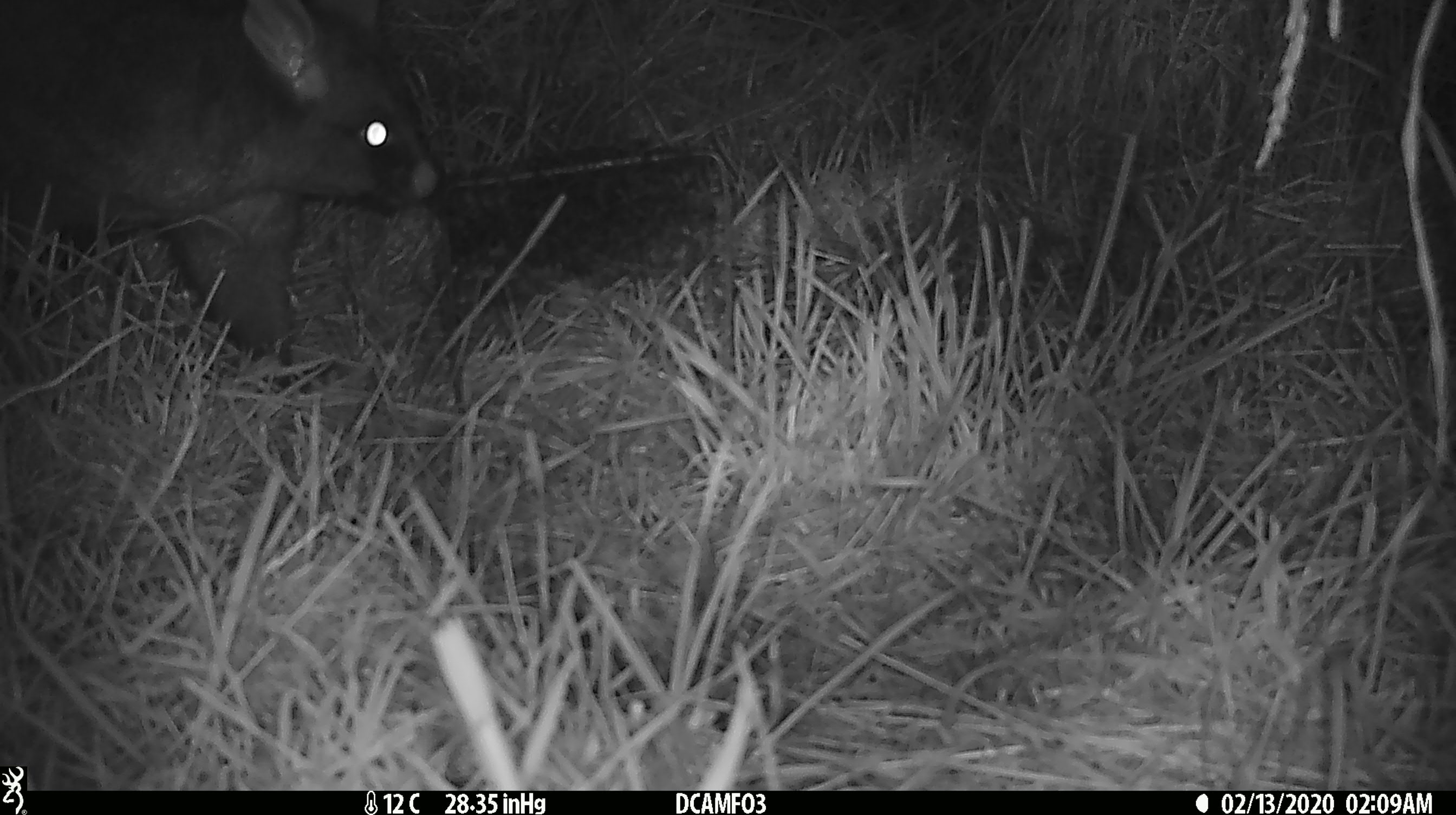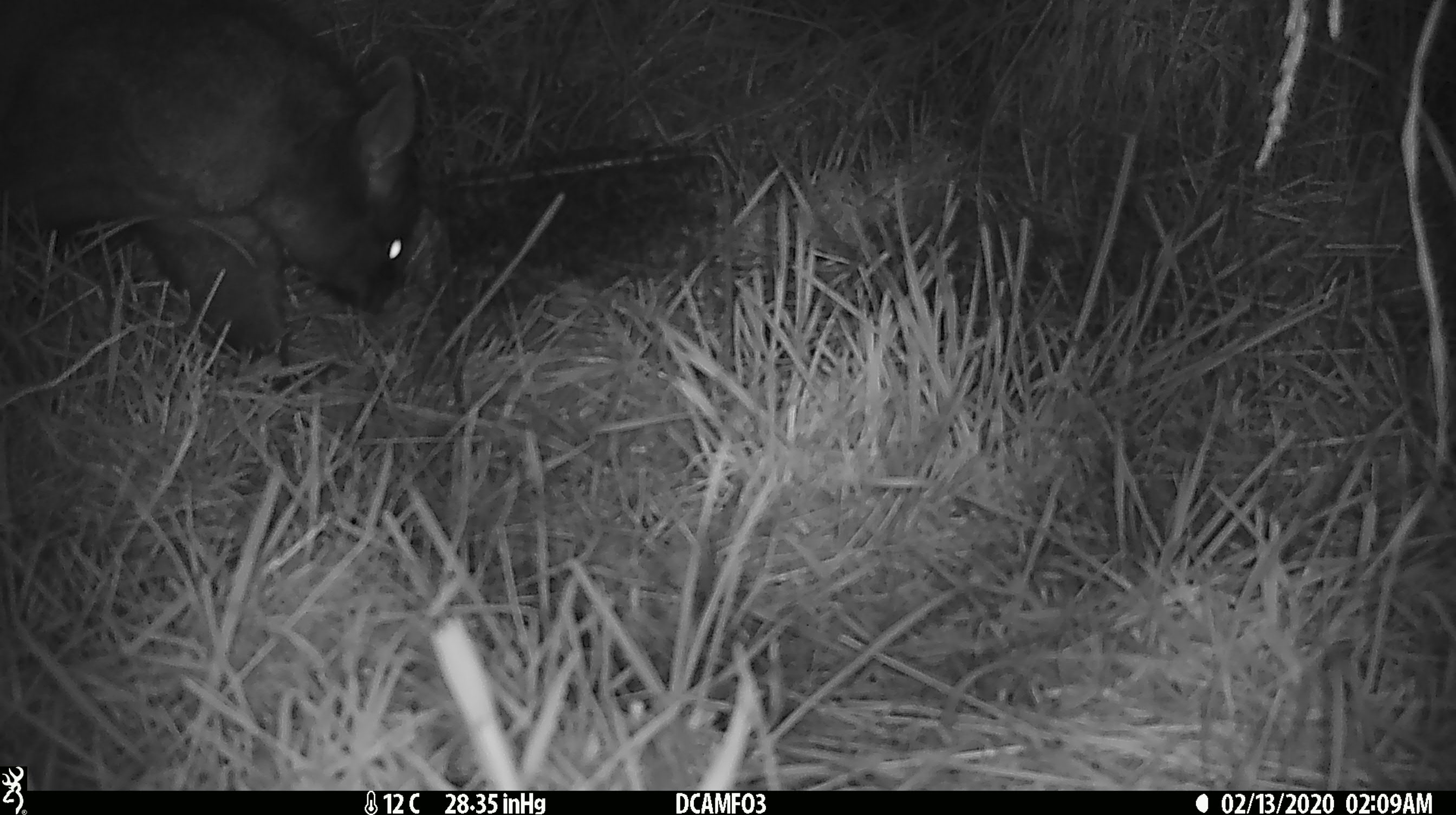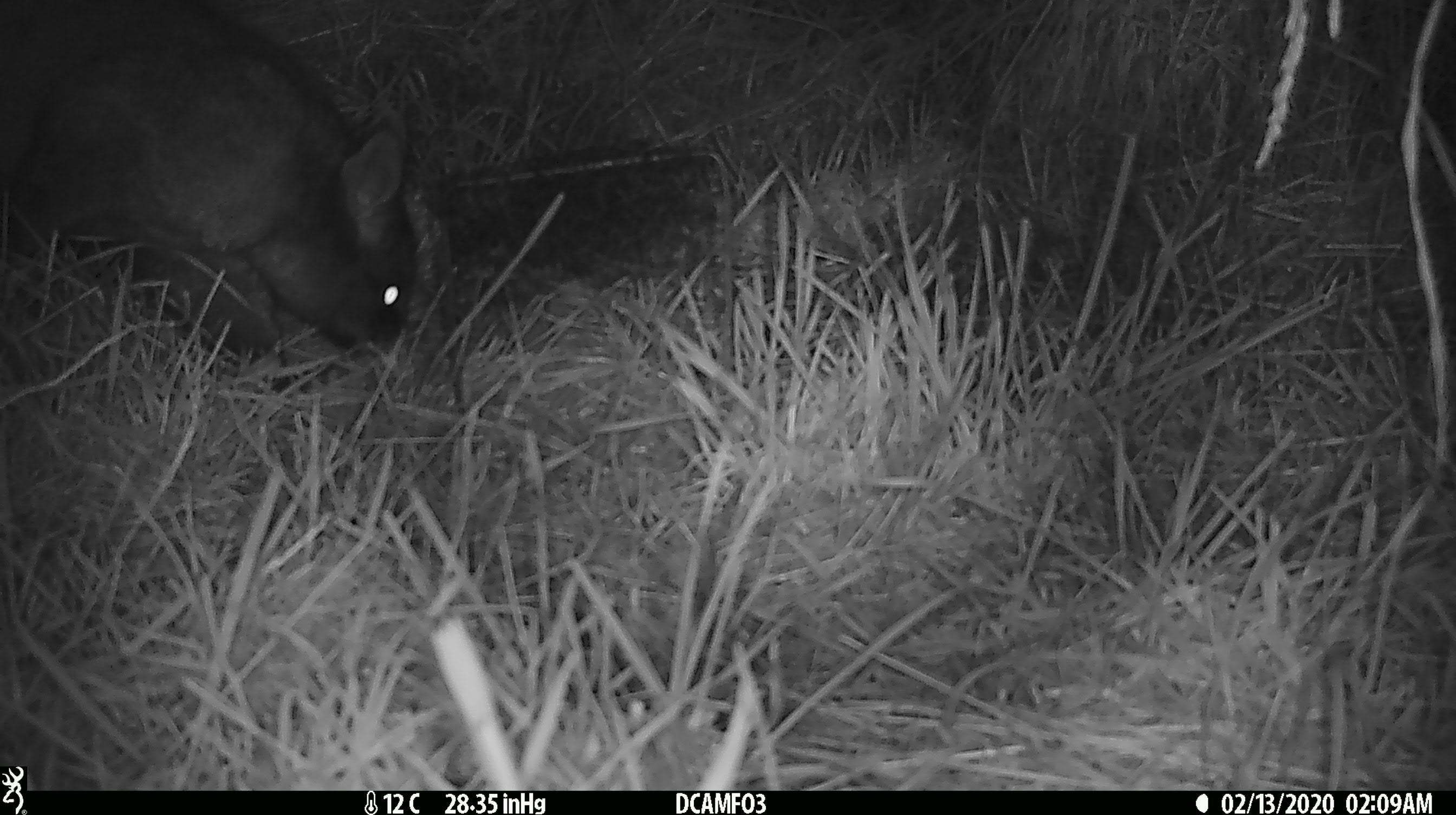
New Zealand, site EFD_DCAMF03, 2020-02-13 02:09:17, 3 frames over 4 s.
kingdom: Animalia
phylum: Chordata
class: Mammalia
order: Diprotodontia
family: Phalangeridae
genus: Trichosurus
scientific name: Trichosurus vulpecula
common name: common brushtail possum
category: possum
Possum (common brushtail possum) (Trichosurus vulpecula).